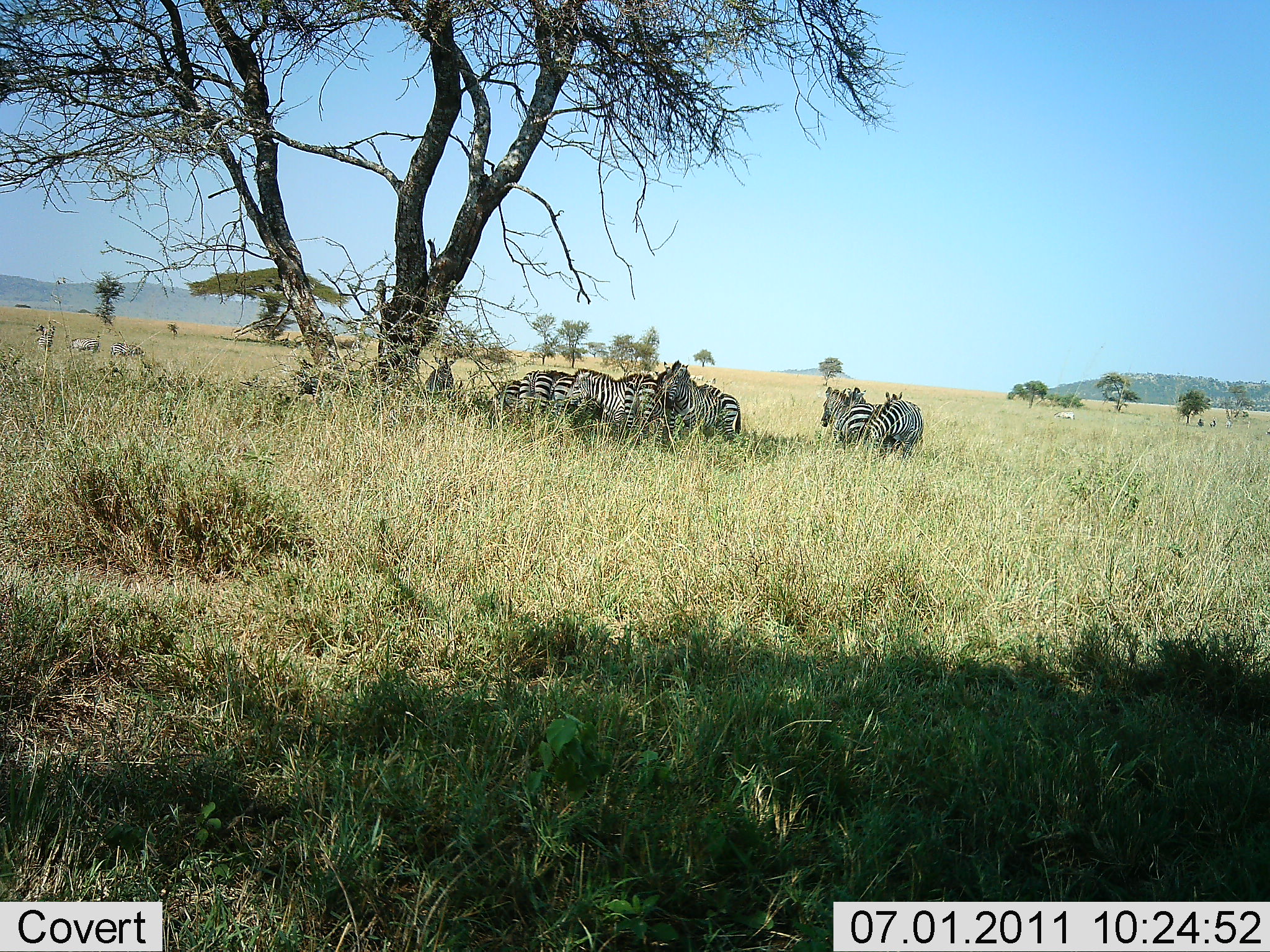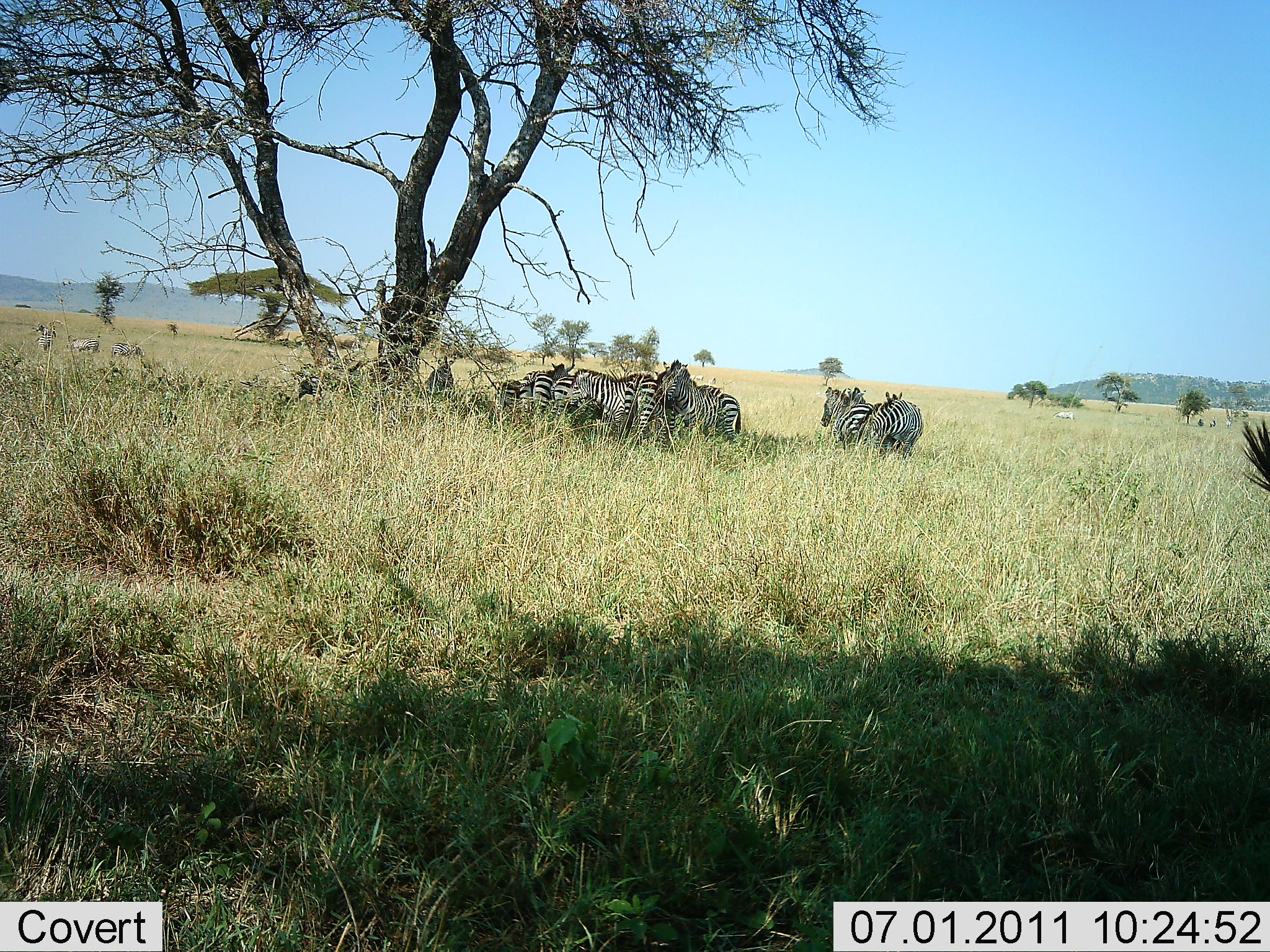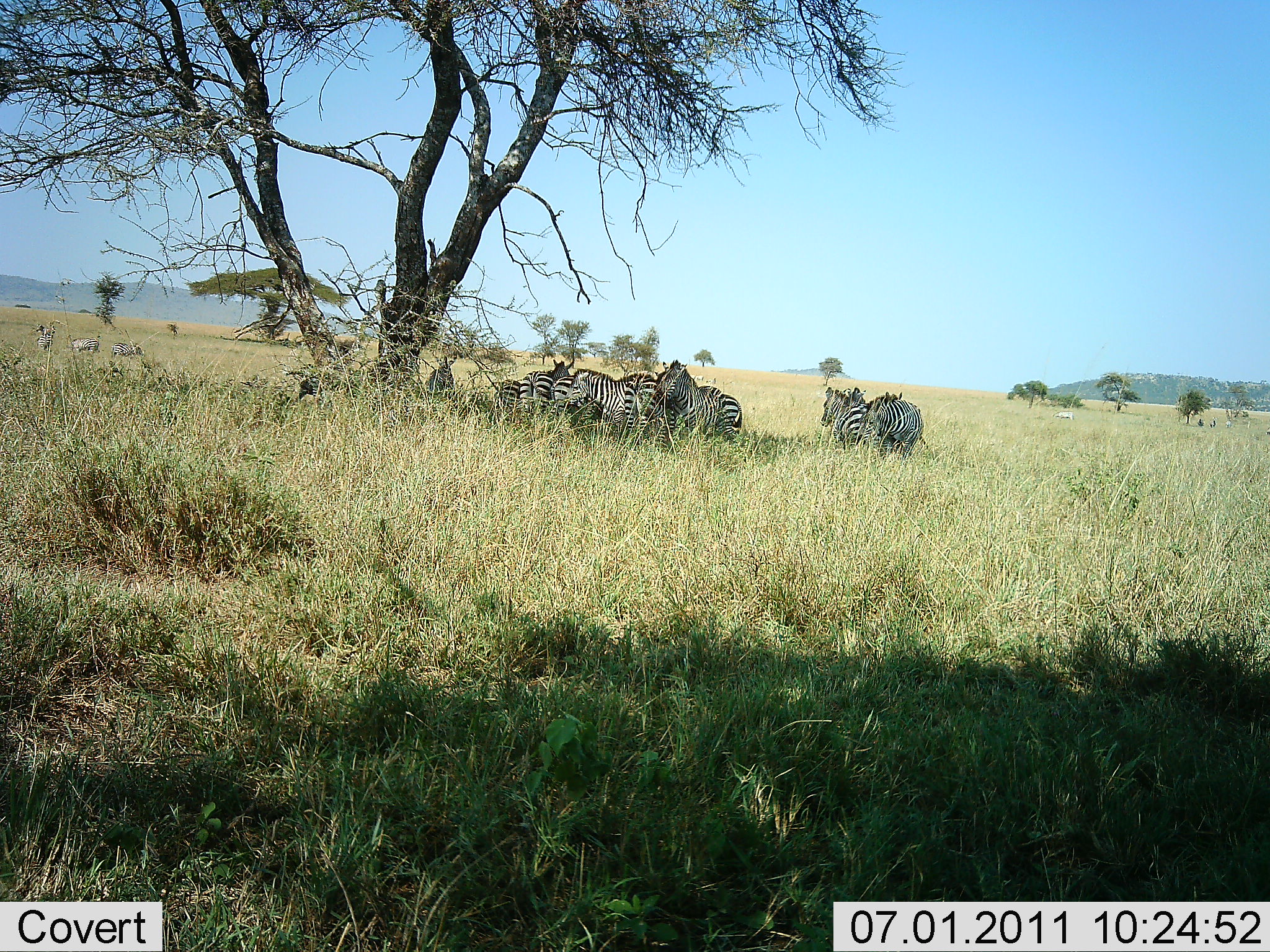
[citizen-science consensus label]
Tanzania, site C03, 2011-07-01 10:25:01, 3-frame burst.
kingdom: Animalia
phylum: Chordata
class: Mammalia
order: Perissodactyla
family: Equidae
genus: Equus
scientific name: Equus quagga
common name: plains zebra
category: zebra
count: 11-50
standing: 100%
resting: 40%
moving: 10%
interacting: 10%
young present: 0%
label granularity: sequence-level